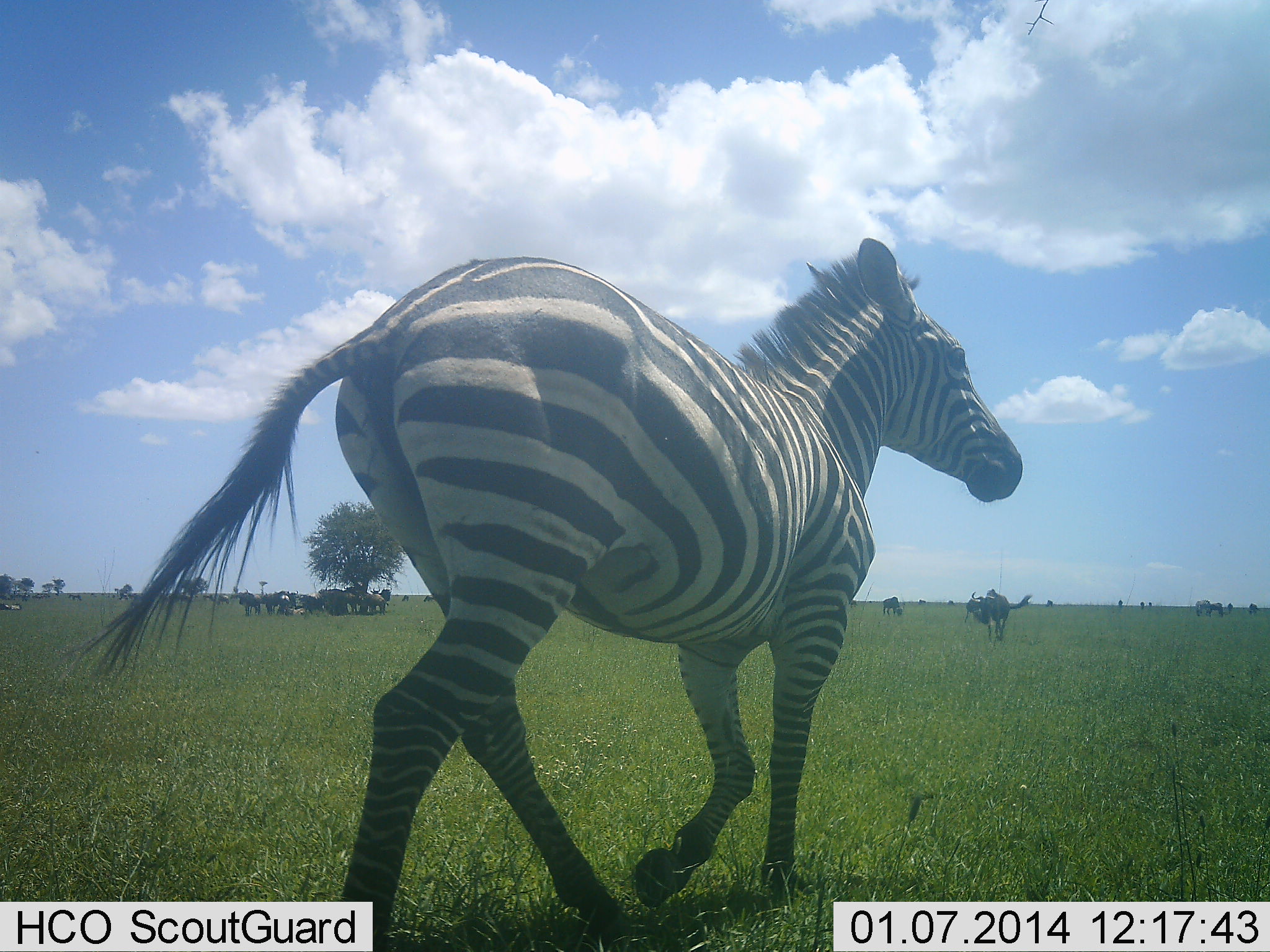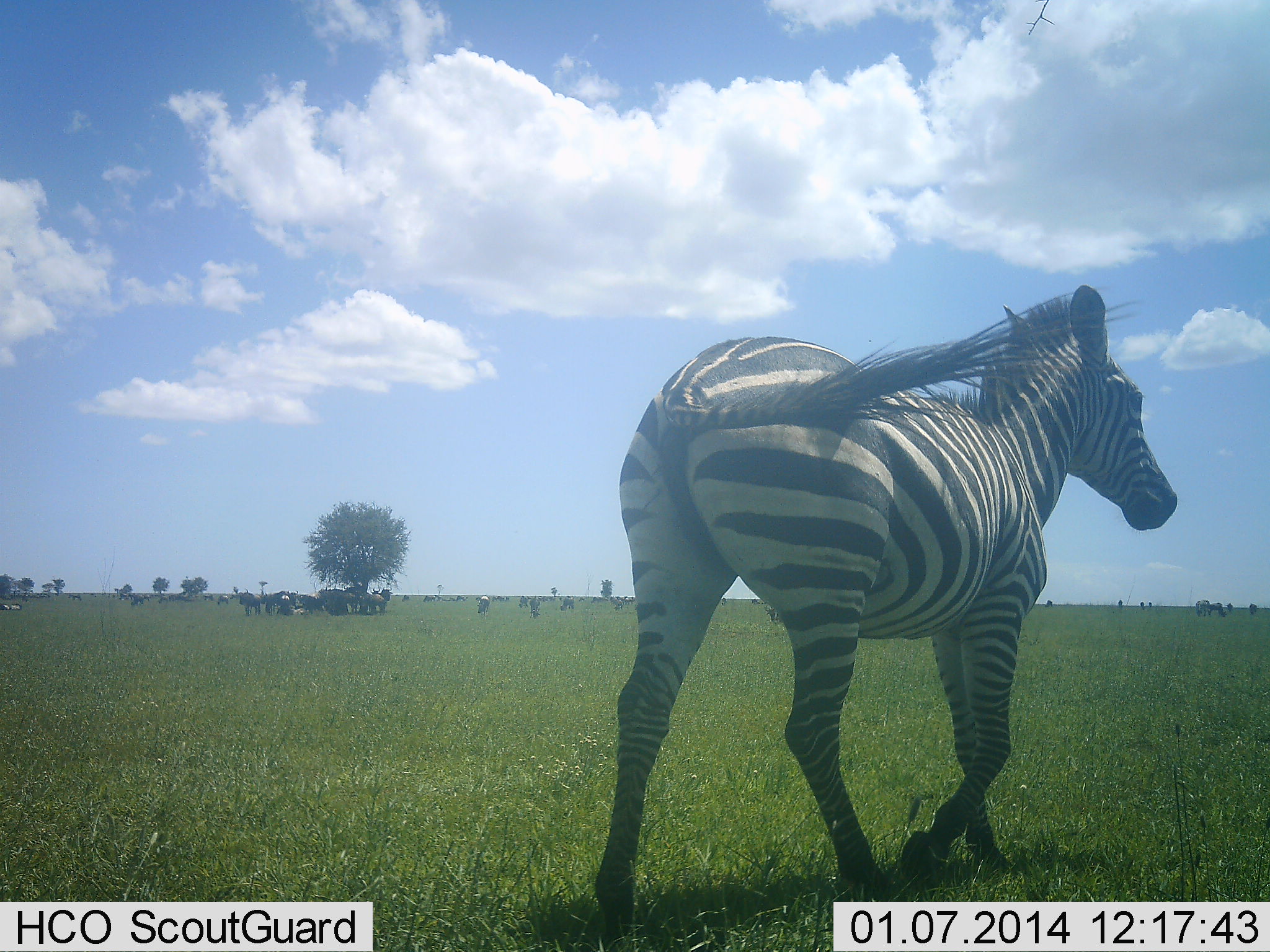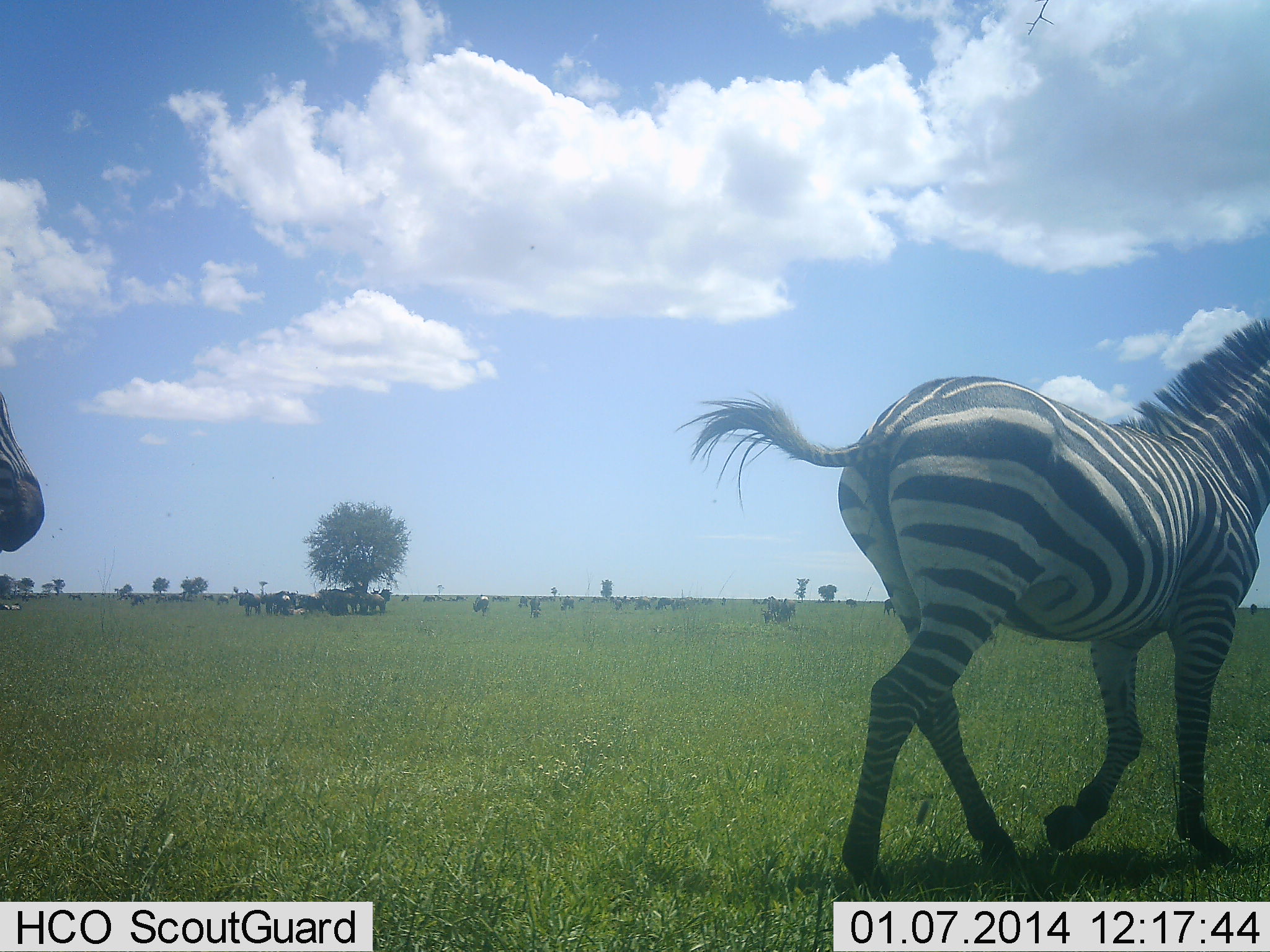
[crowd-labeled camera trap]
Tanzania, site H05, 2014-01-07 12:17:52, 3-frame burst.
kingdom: Animalia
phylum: Chordata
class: Mammalia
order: Perissodactyla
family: Equidae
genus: Equus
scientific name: Equus quagga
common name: plains zebra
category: zebra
Zebra (plains zebra) (Equus quagga), count 2. Behavior (volunteer vote fractions): standing 25%, resting 6%, moving 100%, interacting 0%. Young present (vote fraction): 0%. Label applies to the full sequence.